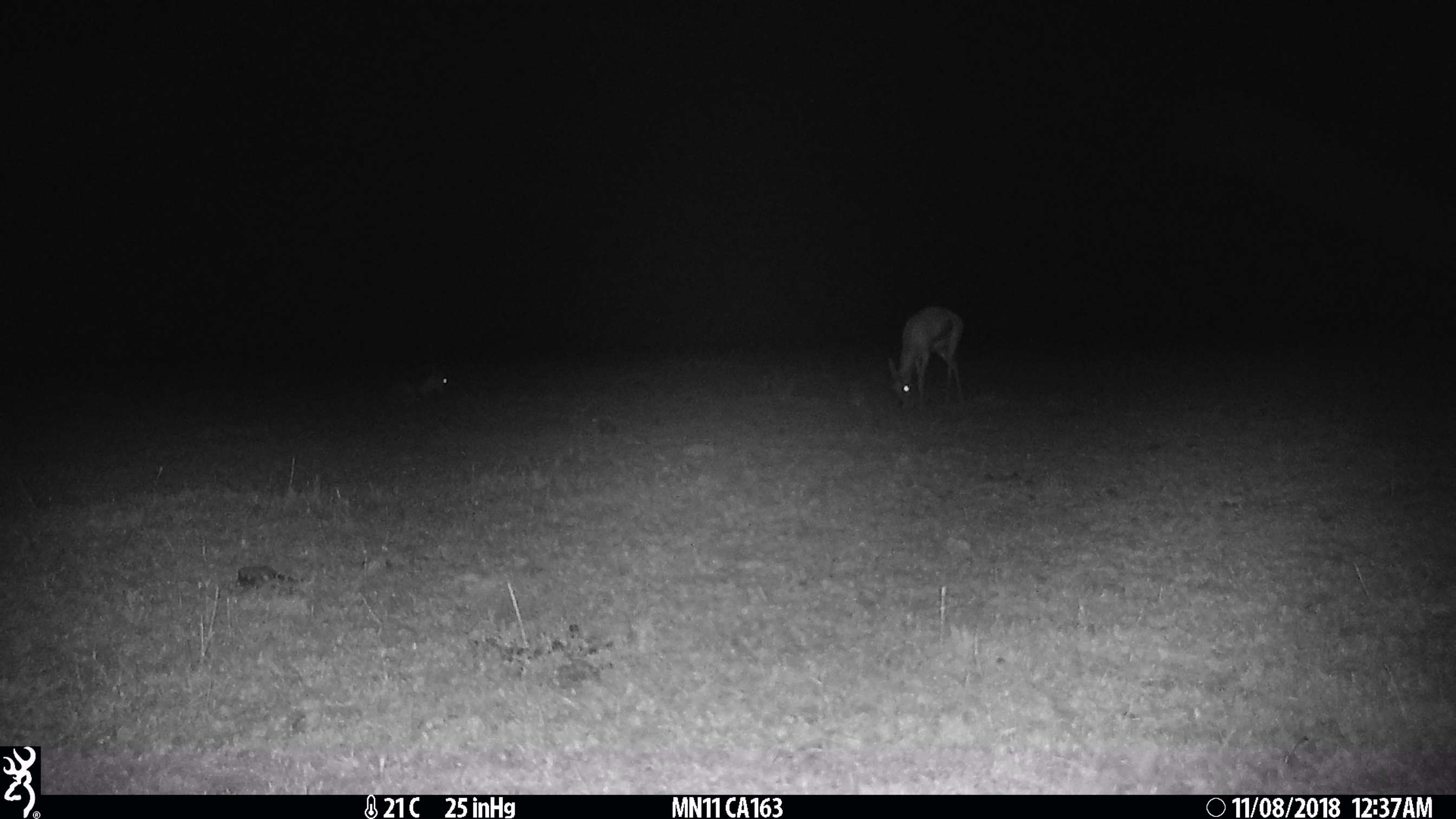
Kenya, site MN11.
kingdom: Animalia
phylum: Chordata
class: Mammalia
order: Artiodactyla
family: Bovidae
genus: Eudorcas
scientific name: Eudorcas thomsonii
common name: thomon's gazelle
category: gazelle thomsons